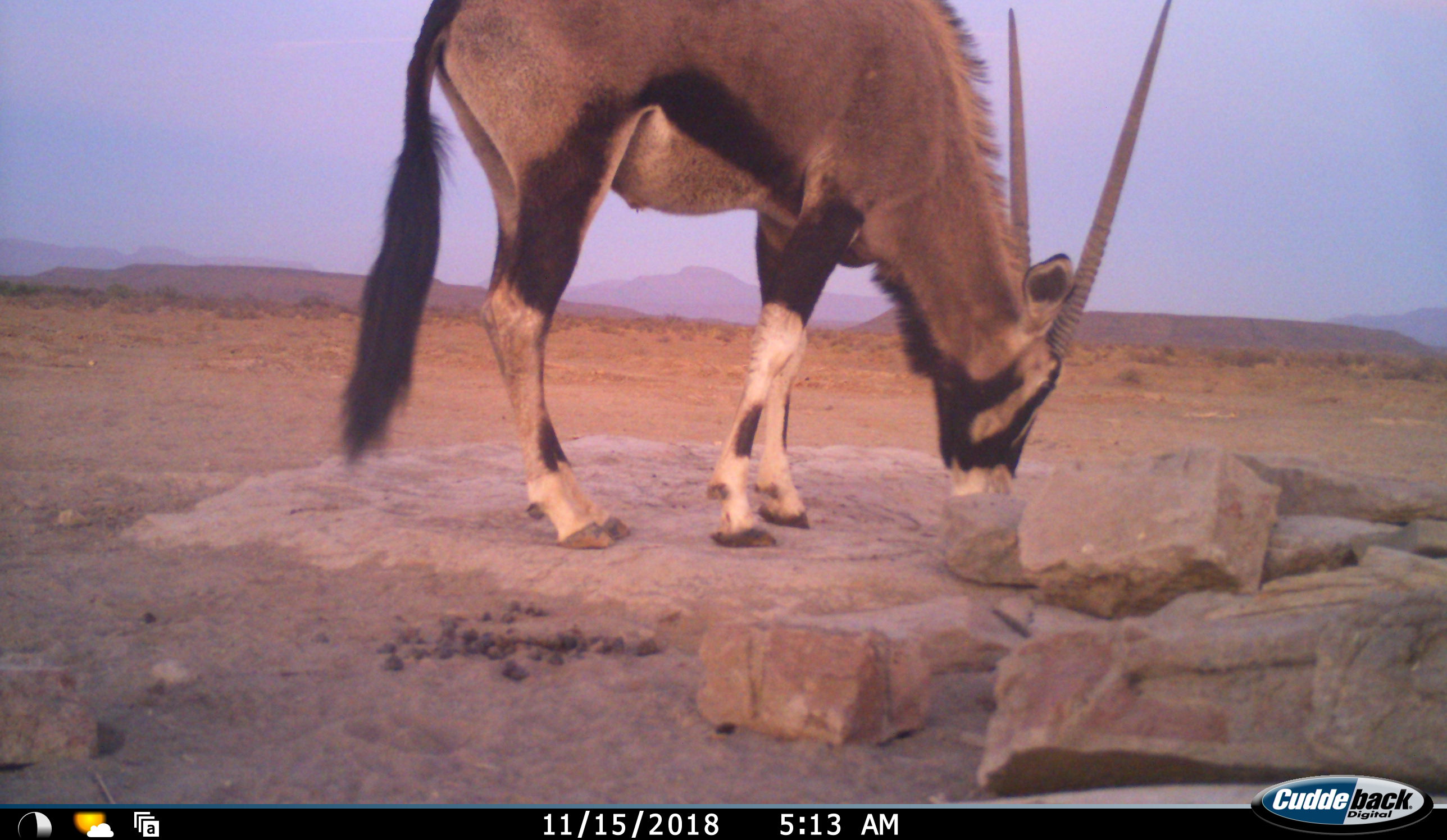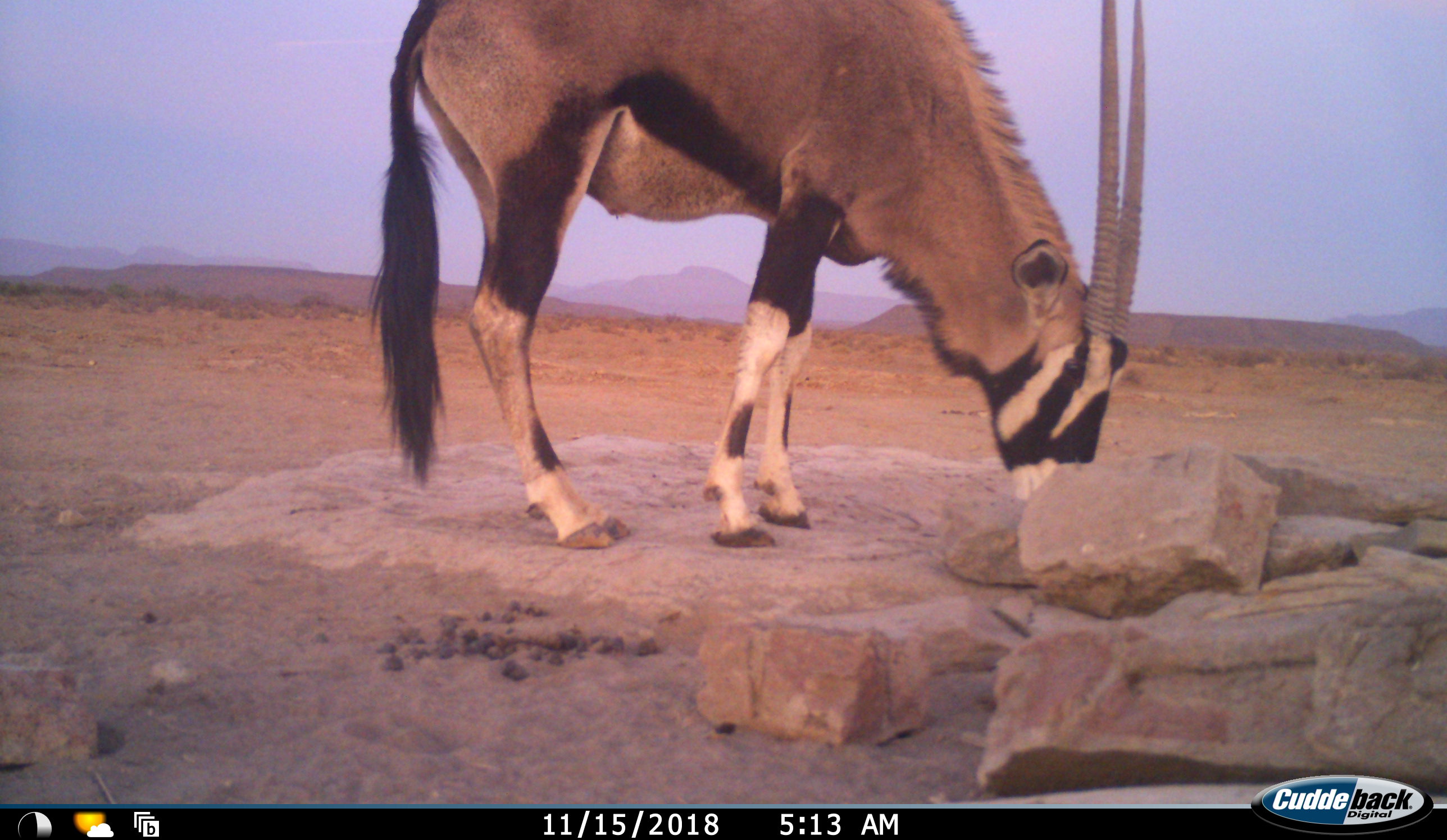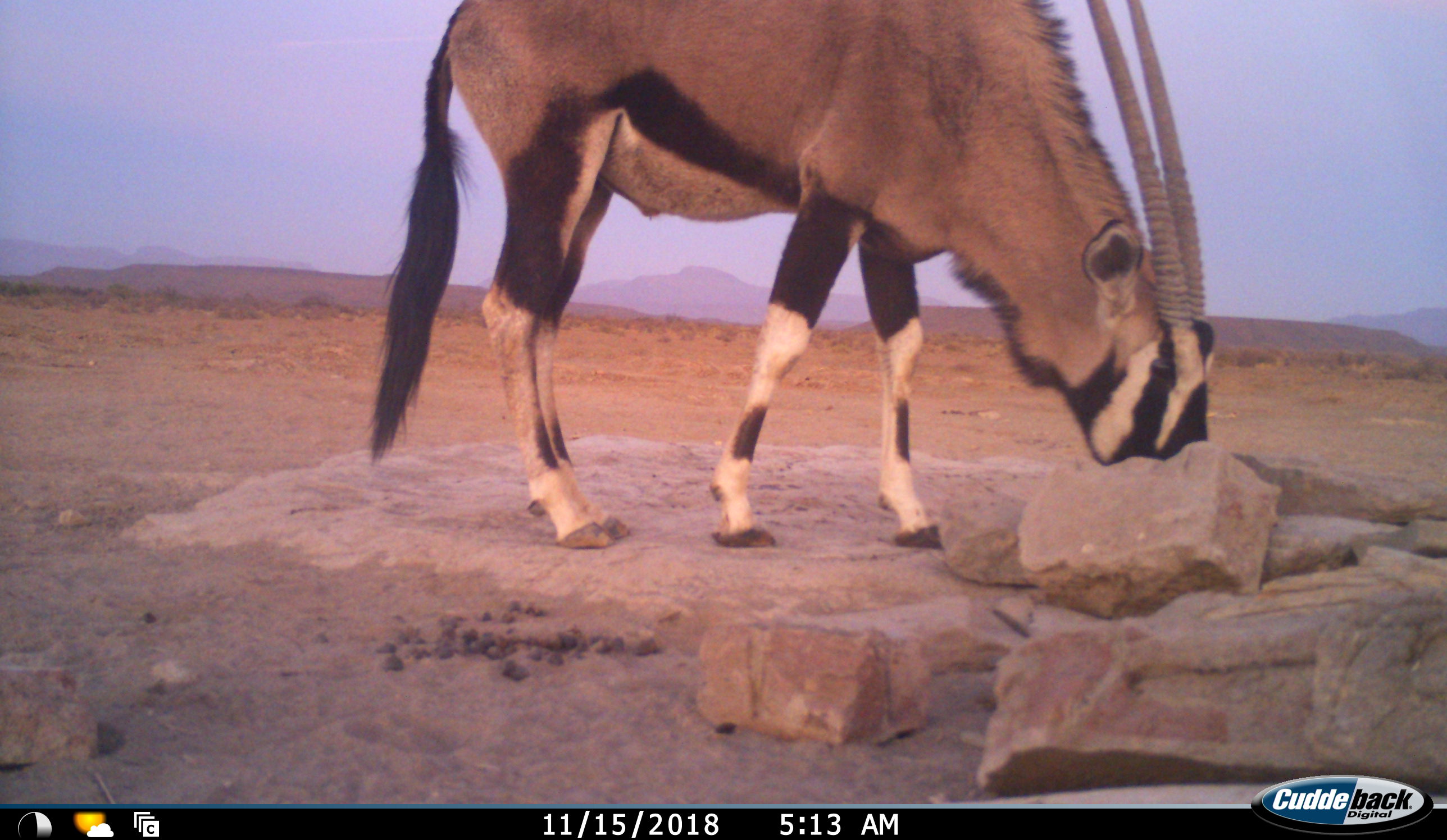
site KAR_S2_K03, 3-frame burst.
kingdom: Animalia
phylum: Chordata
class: Mammalia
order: Artiodactyla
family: Bovidae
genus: Oryx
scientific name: Oryx gazella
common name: gemsbok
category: oryx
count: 1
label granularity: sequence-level